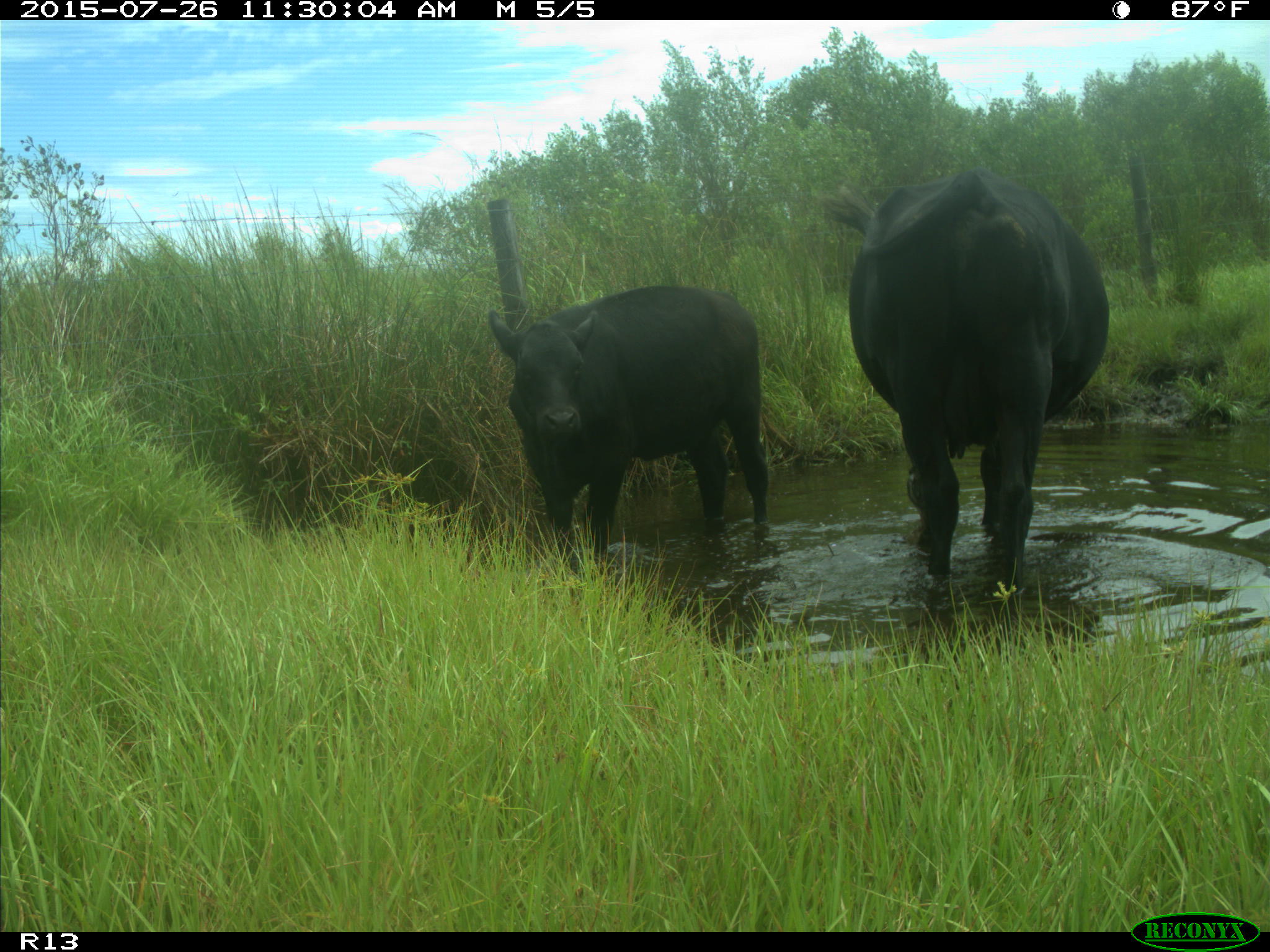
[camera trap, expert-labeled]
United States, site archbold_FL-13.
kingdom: Animalia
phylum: Chordata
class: Mammalia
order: Artiodactyla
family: Bovidae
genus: Bos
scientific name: Bos taurus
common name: domestic cow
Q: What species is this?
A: Bos taurus (domestic cow).